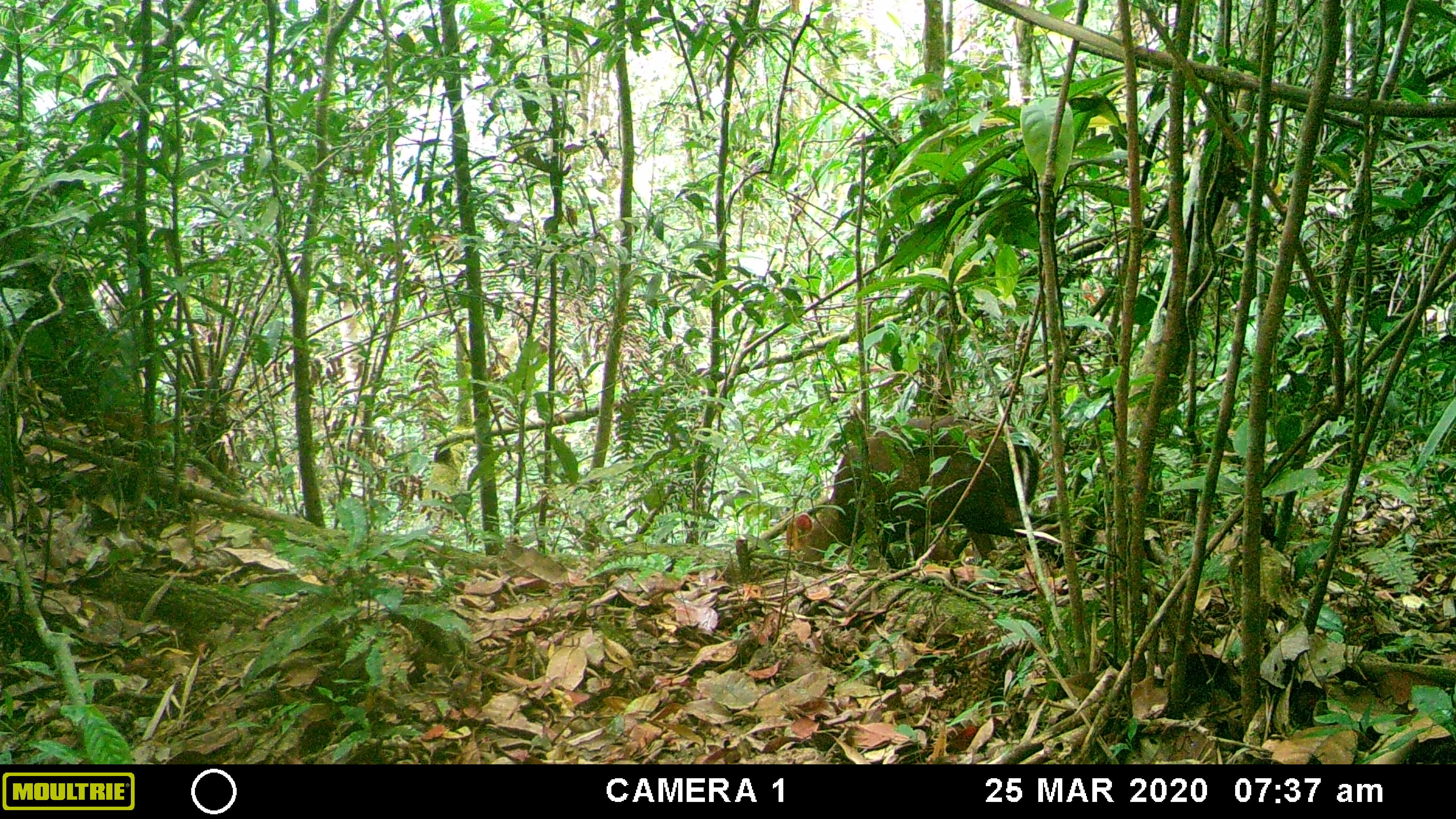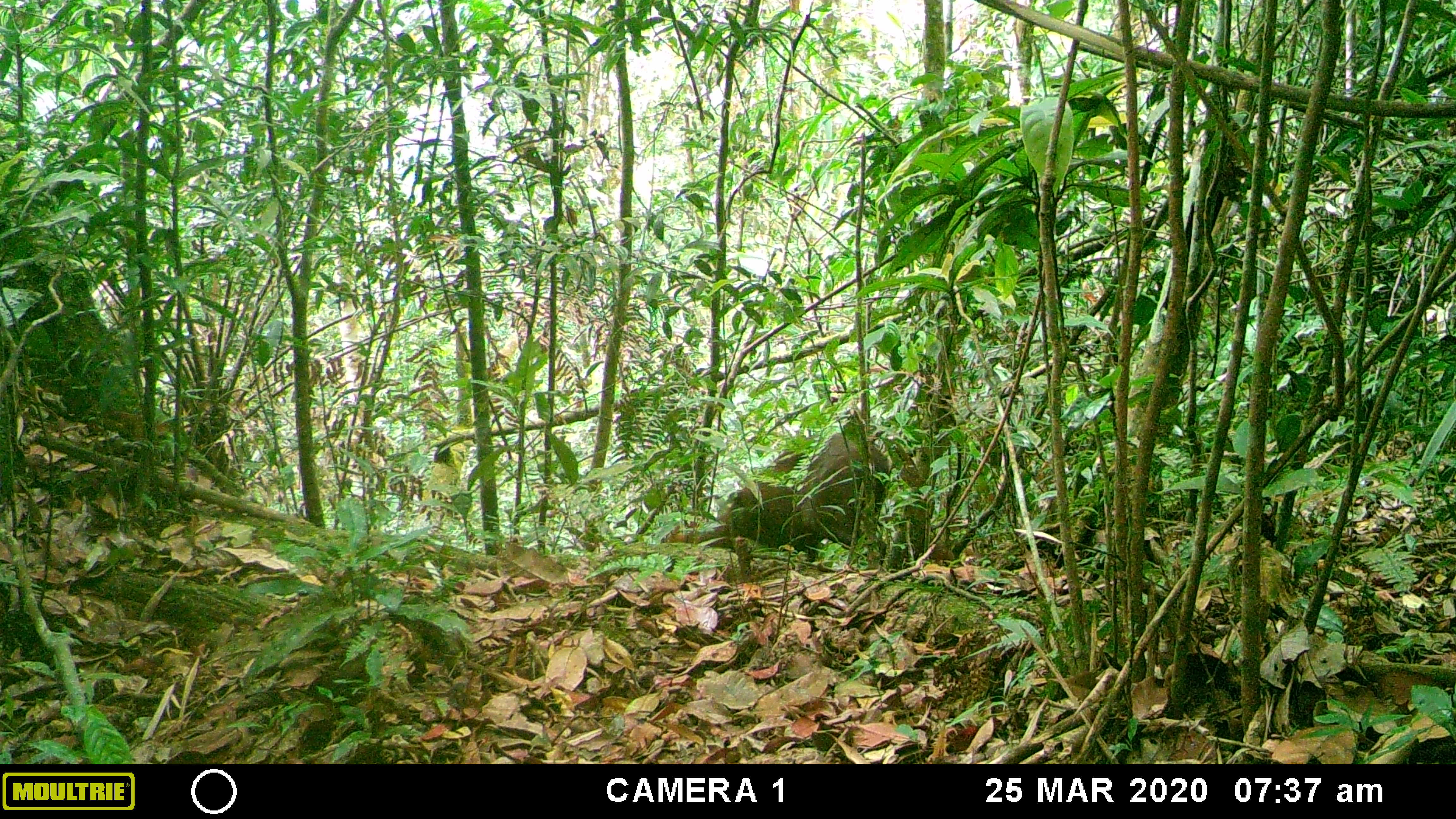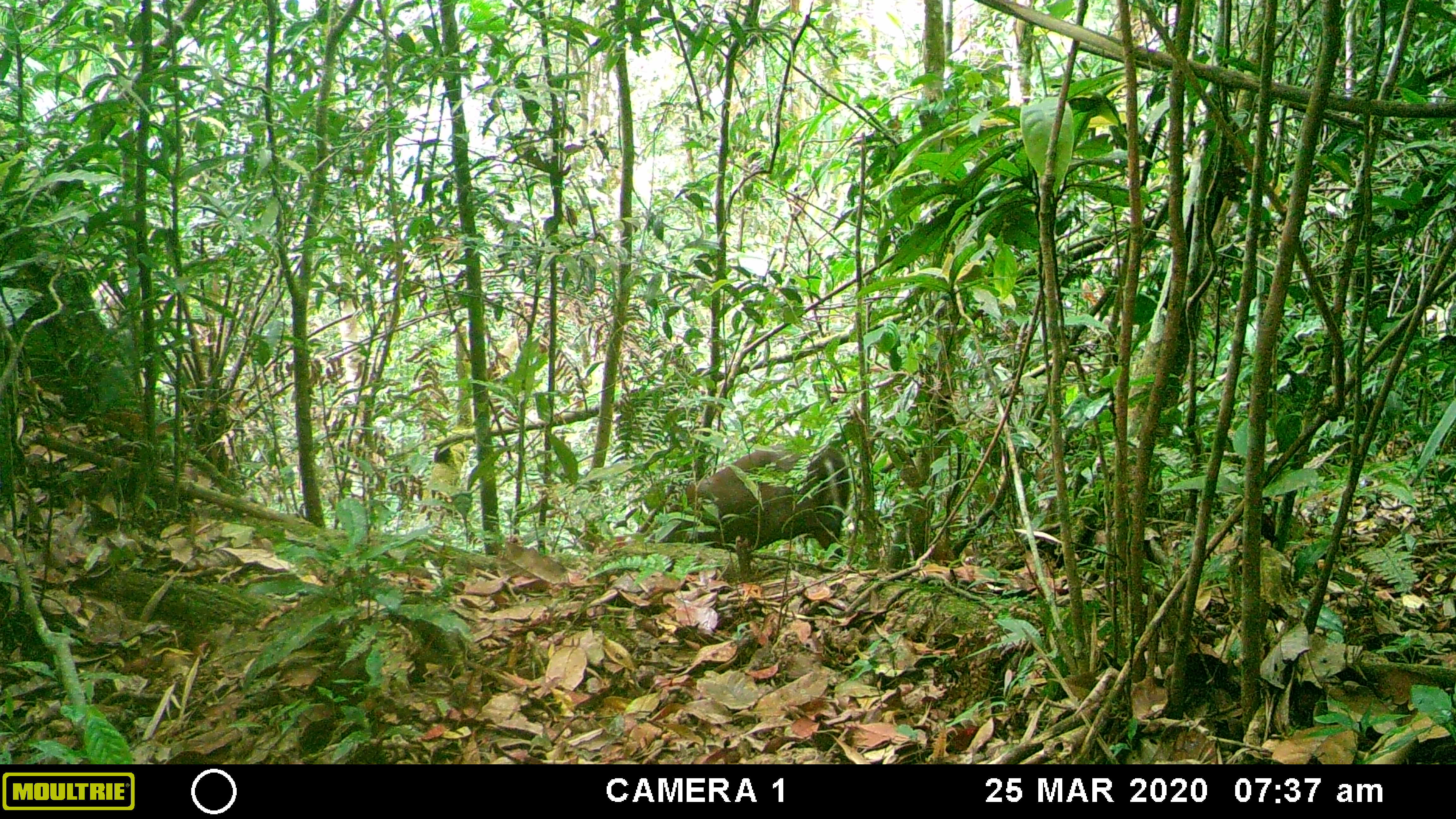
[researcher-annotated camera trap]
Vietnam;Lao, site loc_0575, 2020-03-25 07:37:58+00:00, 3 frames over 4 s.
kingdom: Animalia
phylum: Chordata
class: Mammalia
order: Artiodactyla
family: Cervidae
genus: Muntiacus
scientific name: Muntiacus rooseveltorum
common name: roosevelt's muntjac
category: roosevelts muntjac group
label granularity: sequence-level